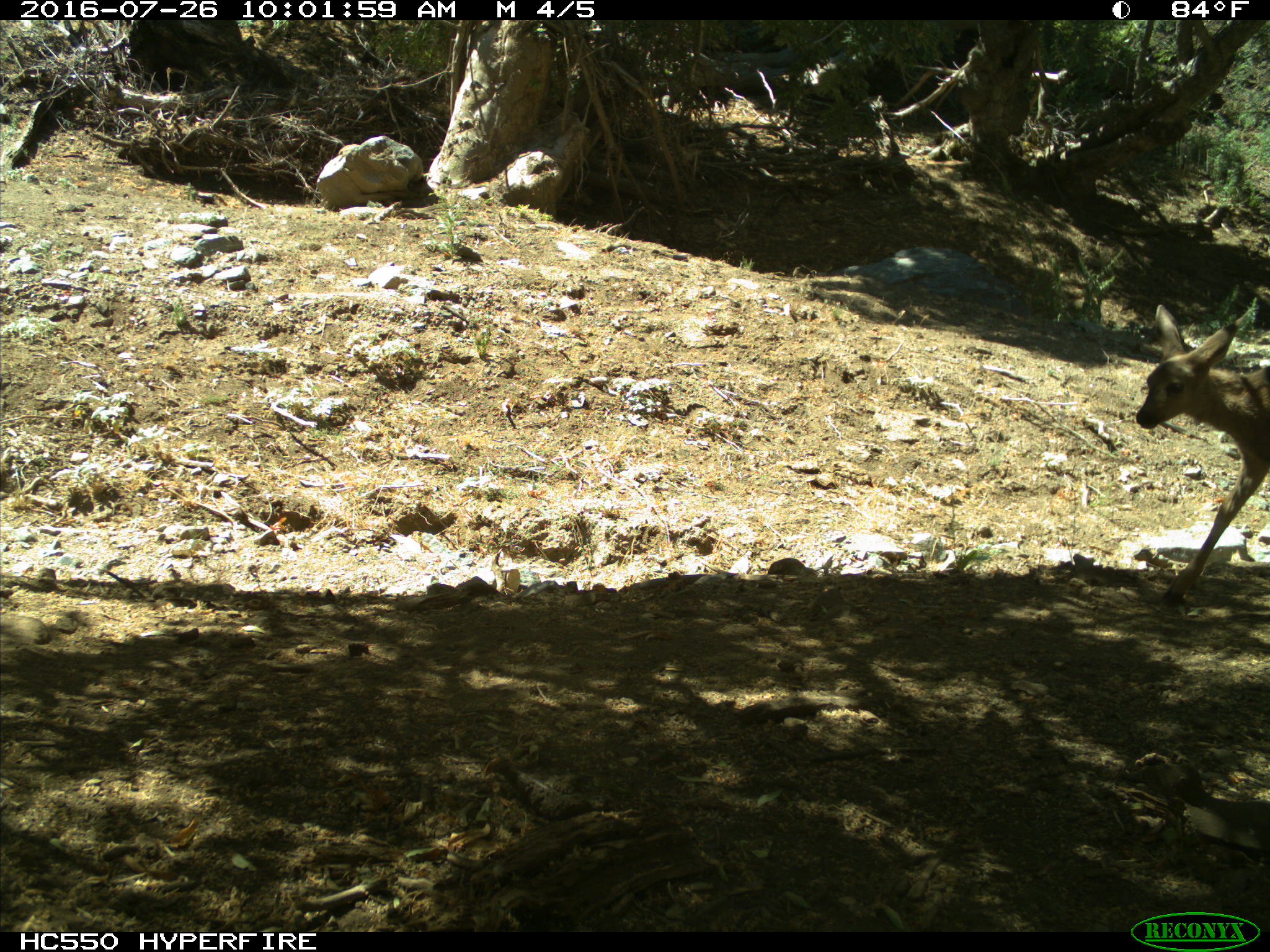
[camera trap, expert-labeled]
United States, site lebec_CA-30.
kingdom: Animalia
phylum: Chordata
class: Mammalia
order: Artiodactyla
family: Cervidae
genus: Odocoileus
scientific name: Odocoileus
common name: deer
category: unidentified deer